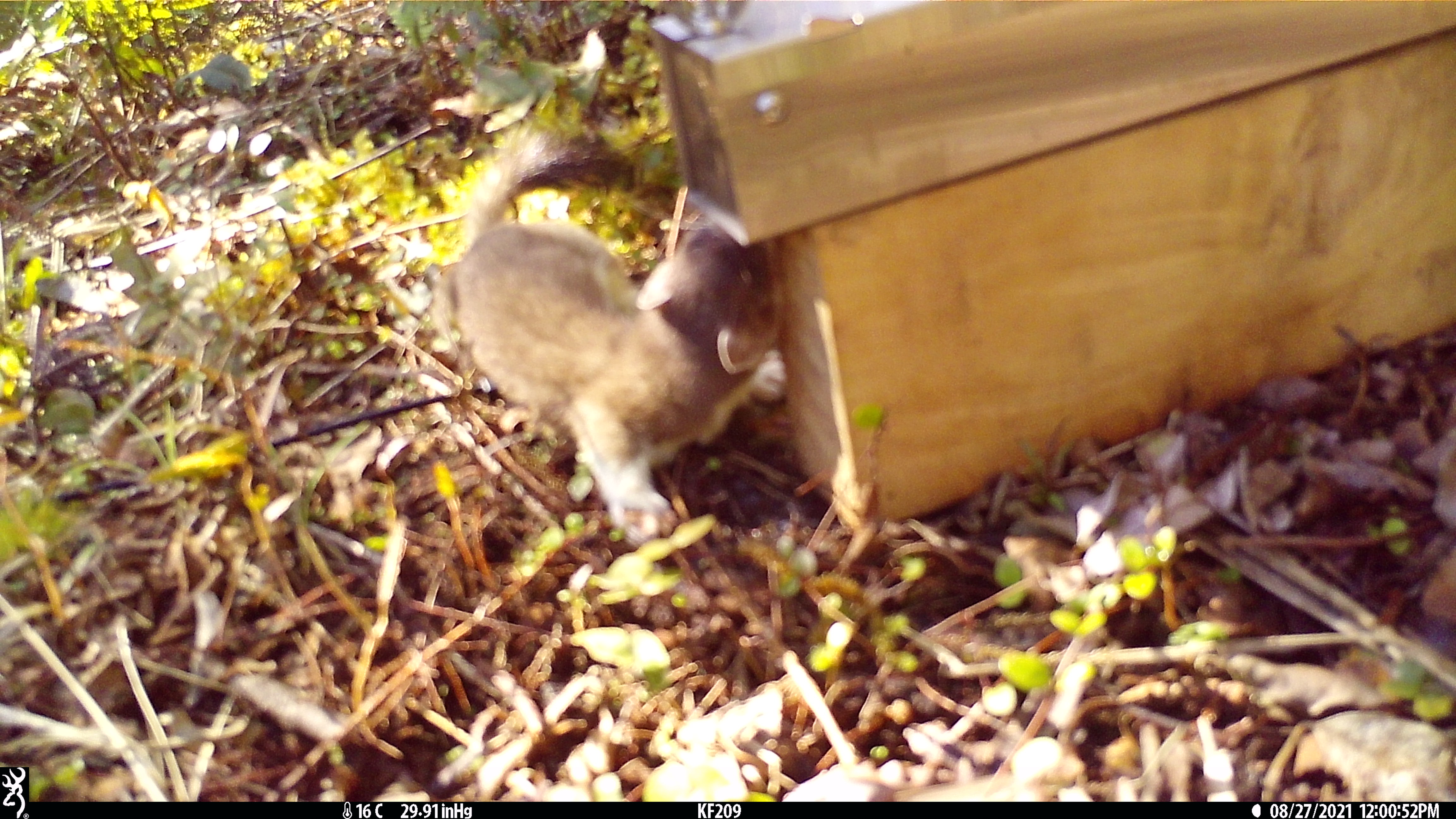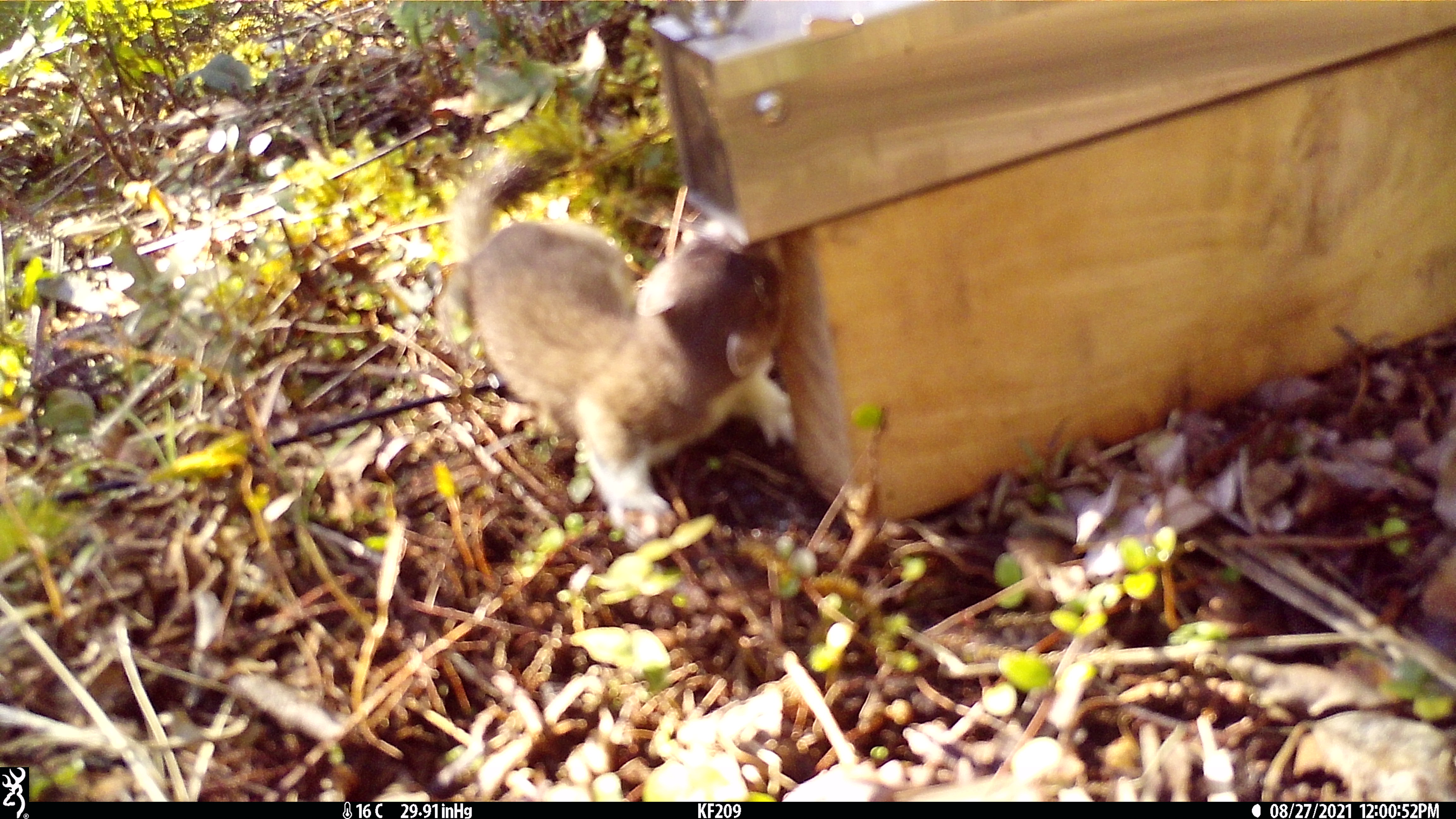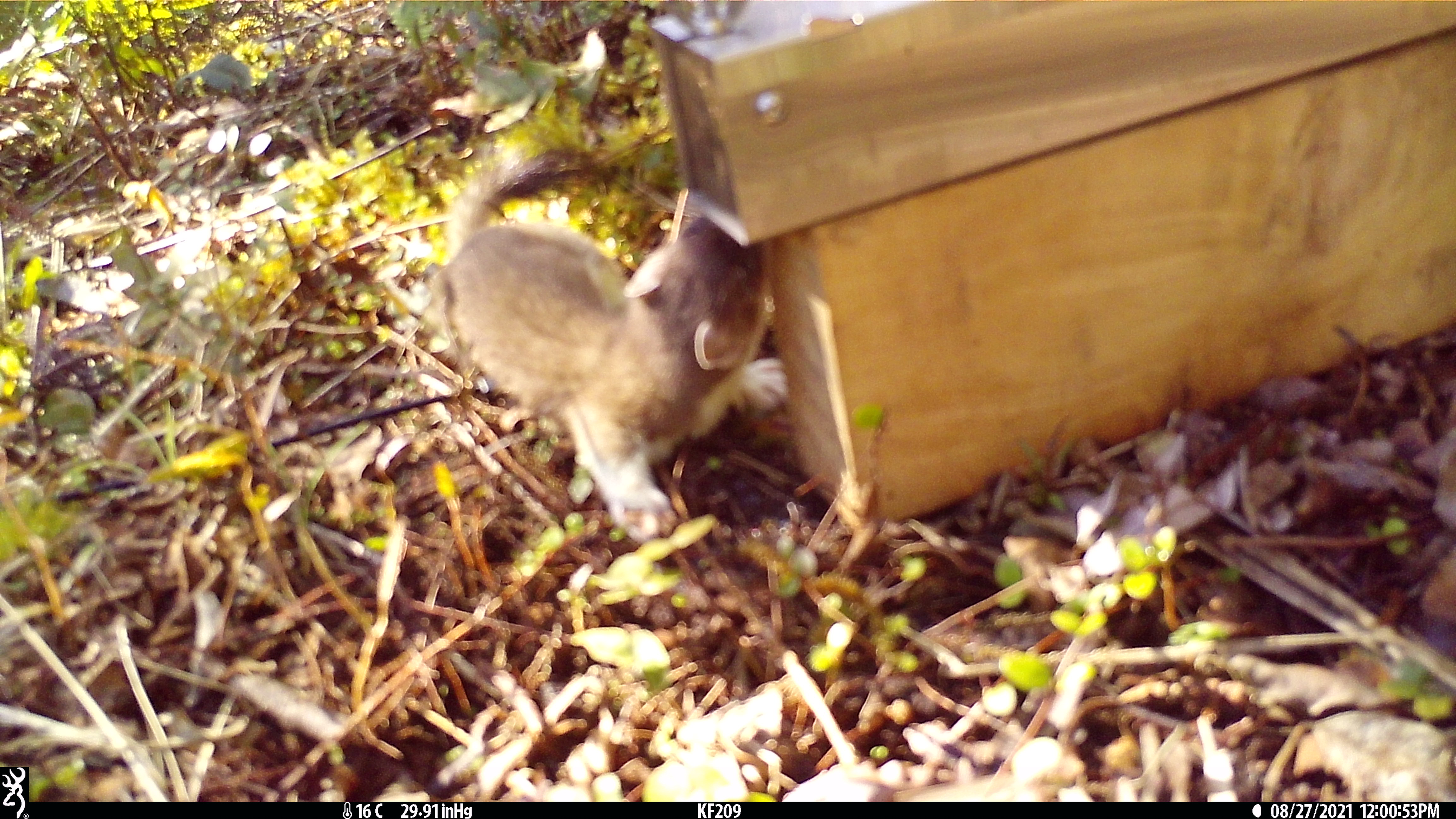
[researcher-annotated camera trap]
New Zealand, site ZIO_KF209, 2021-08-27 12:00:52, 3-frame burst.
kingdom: Animalia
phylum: Chordata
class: Mammalia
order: Carnivora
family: Mustelidae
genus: Mustela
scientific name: Mustela erminea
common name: stoat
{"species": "stoat (Mustela erminea)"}